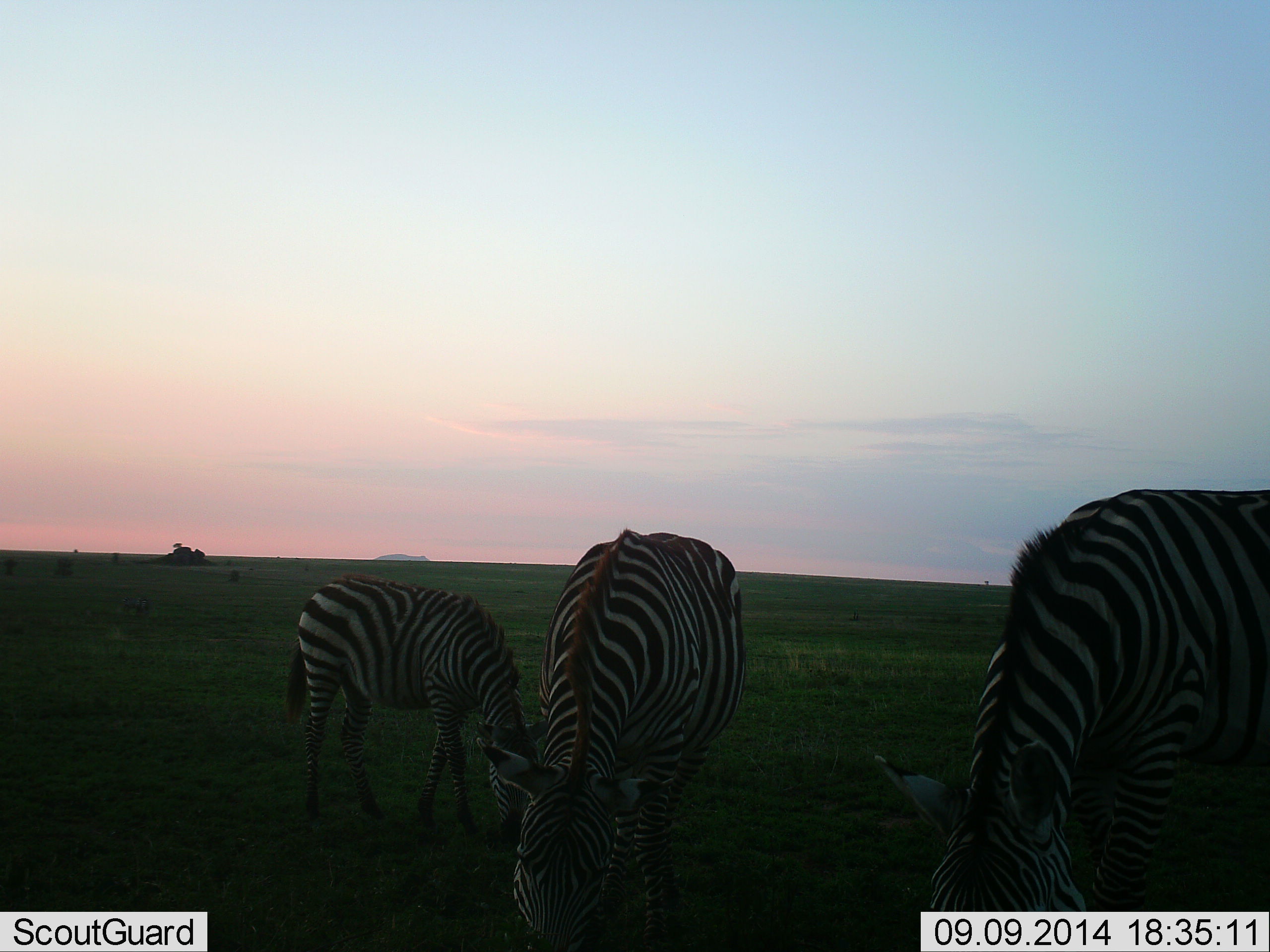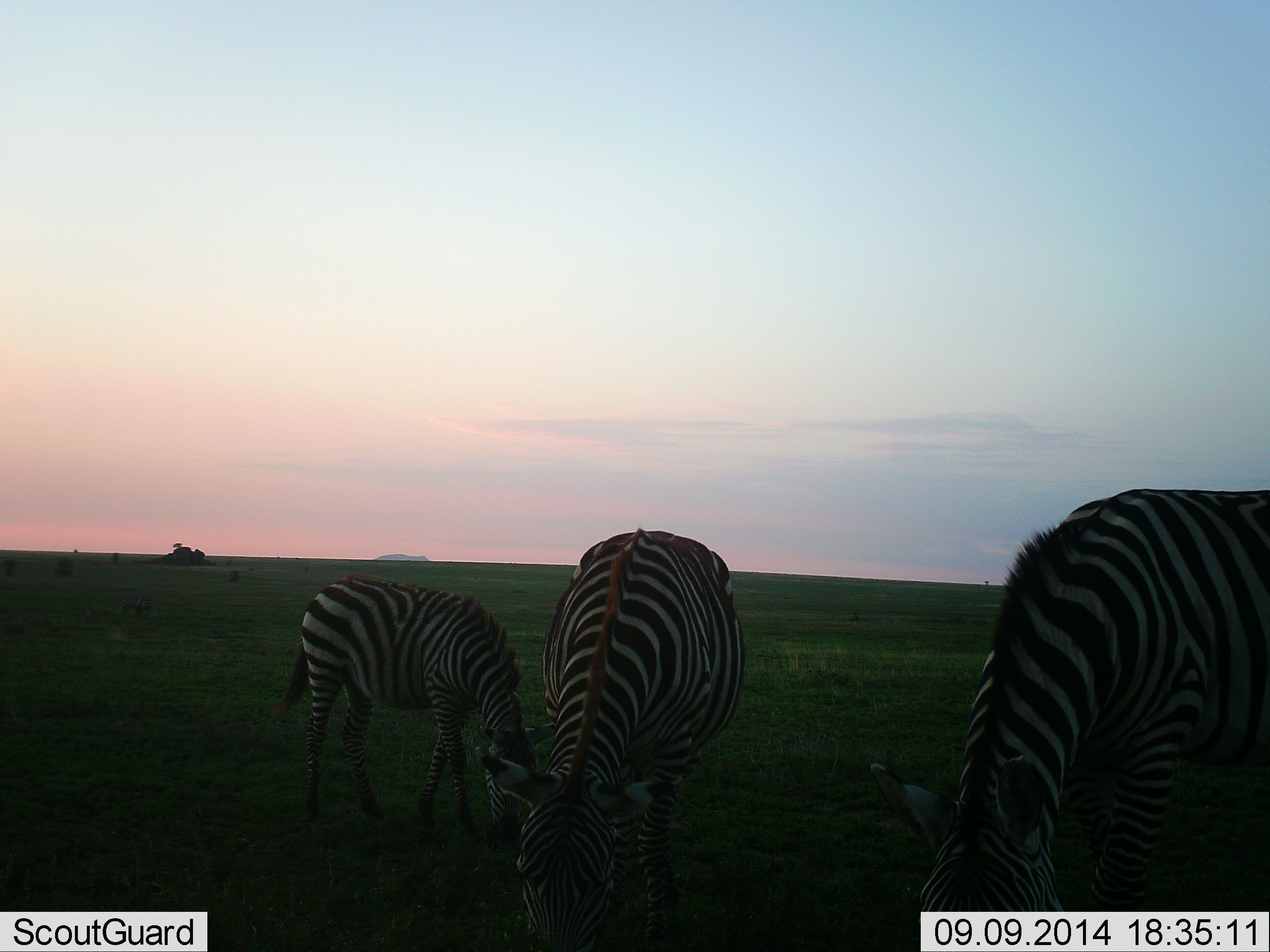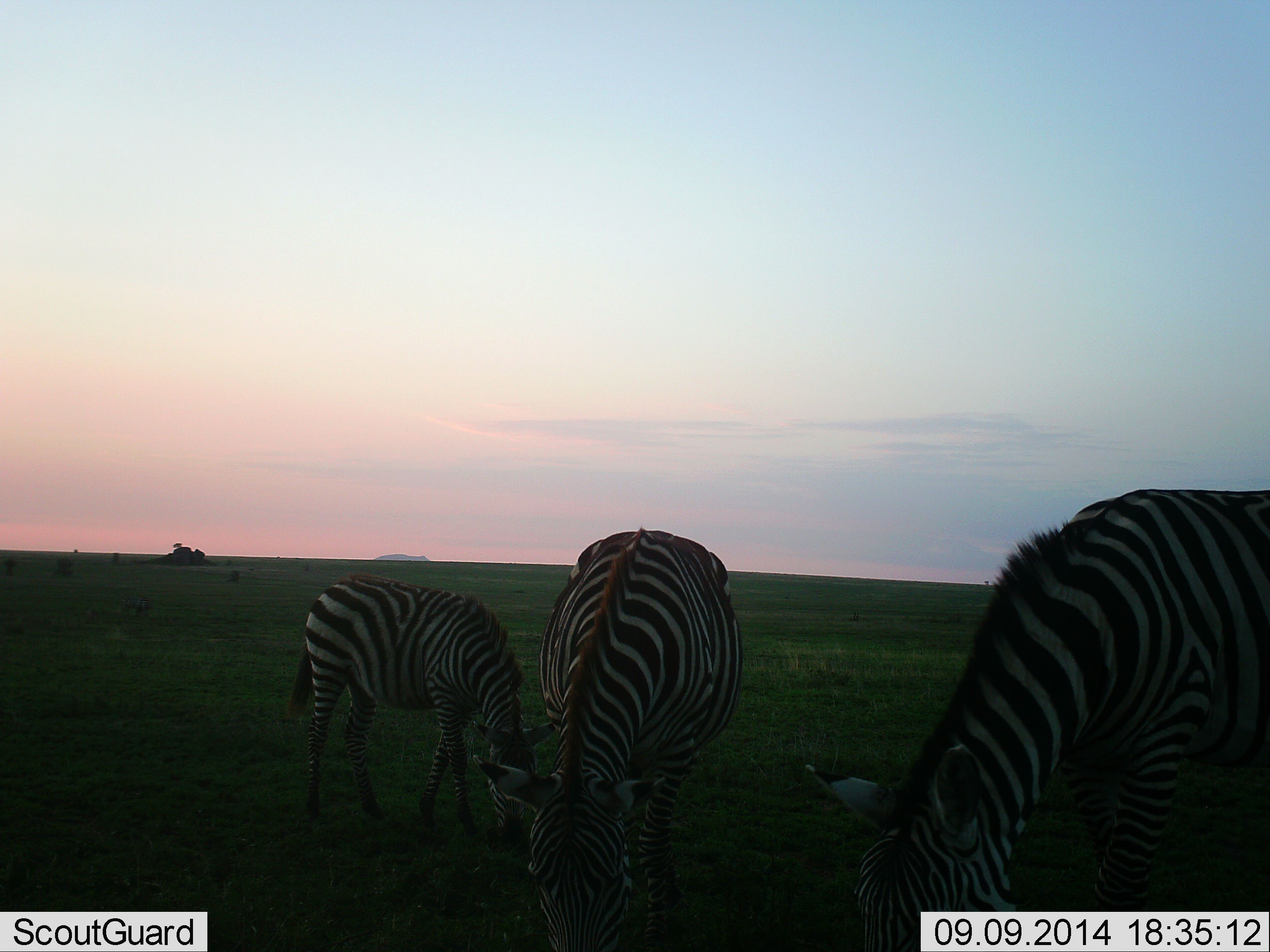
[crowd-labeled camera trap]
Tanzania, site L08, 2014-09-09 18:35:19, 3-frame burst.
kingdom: Animalia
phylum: Chordata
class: Mammalia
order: Perissodactyla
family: Equidae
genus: Equus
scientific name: Equus quagga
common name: plains zebra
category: zebra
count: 3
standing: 30%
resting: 0%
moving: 0%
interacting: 0%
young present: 10%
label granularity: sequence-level